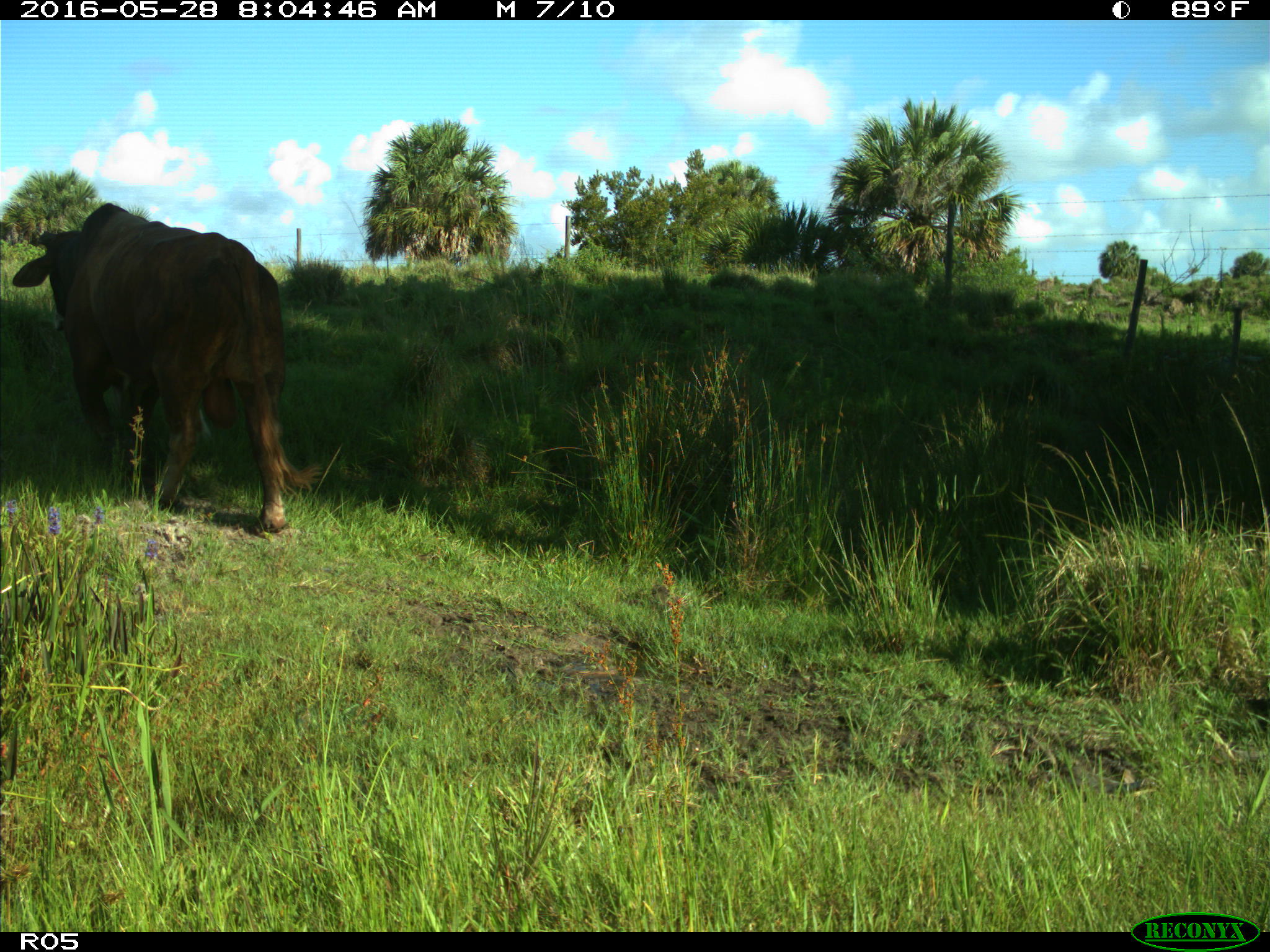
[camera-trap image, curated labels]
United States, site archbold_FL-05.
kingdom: Animalia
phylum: Chordata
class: Mammalia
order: Artiodactyla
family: Bovidae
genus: Bos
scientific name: Bos taurus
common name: domestic cow